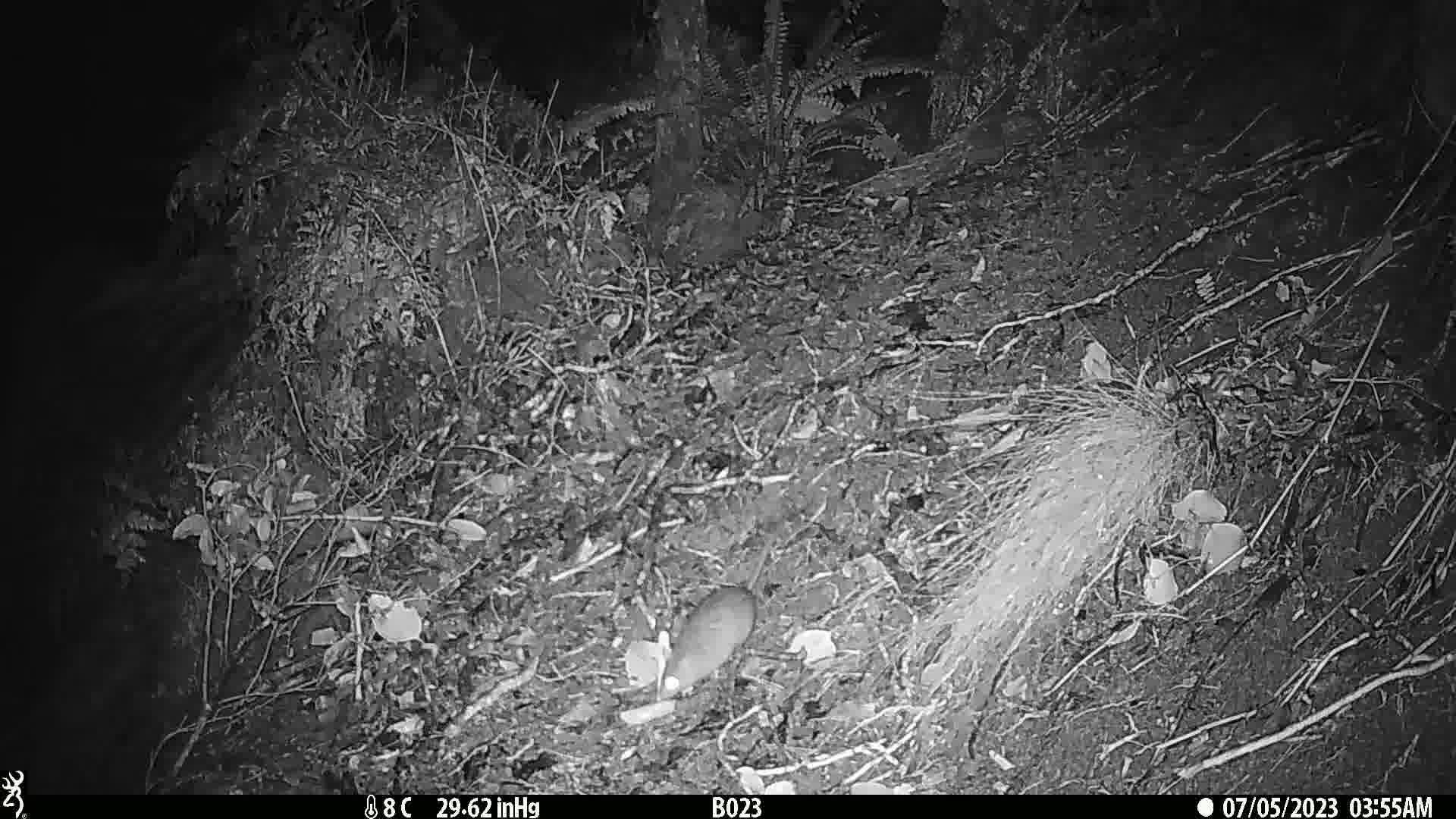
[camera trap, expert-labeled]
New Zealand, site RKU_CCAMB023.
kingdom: Animalia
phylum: Chordata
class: Mammalia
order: Rodentia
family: Muridae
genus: Rattus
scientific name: Rattus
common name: rat